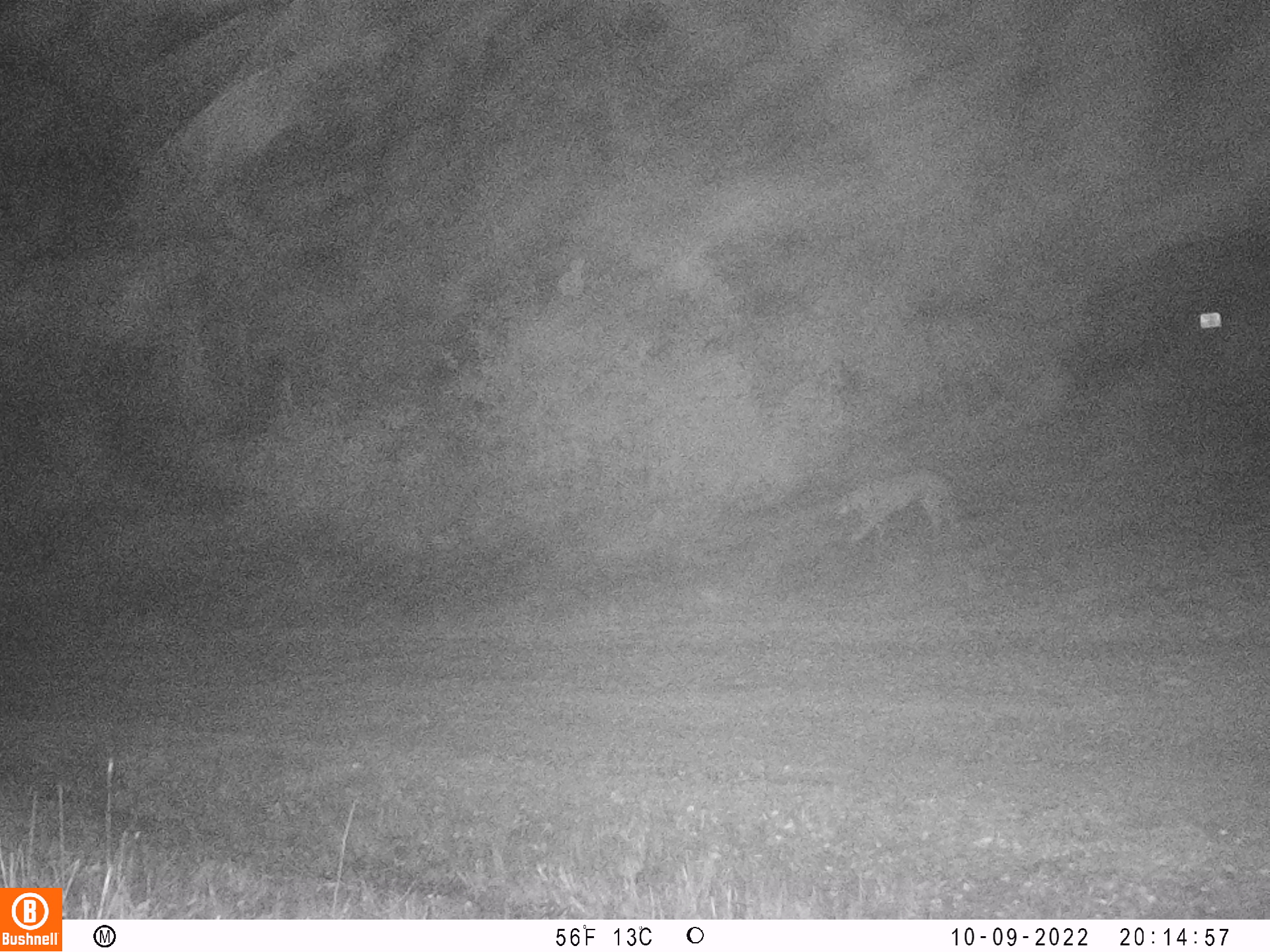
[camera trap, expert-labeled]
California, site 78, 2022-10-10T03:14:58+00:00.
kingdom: Animalia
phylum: Chordata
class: Mammalia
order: Carnivora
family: Felidae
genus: Puma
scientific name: Puma concolor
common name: puma